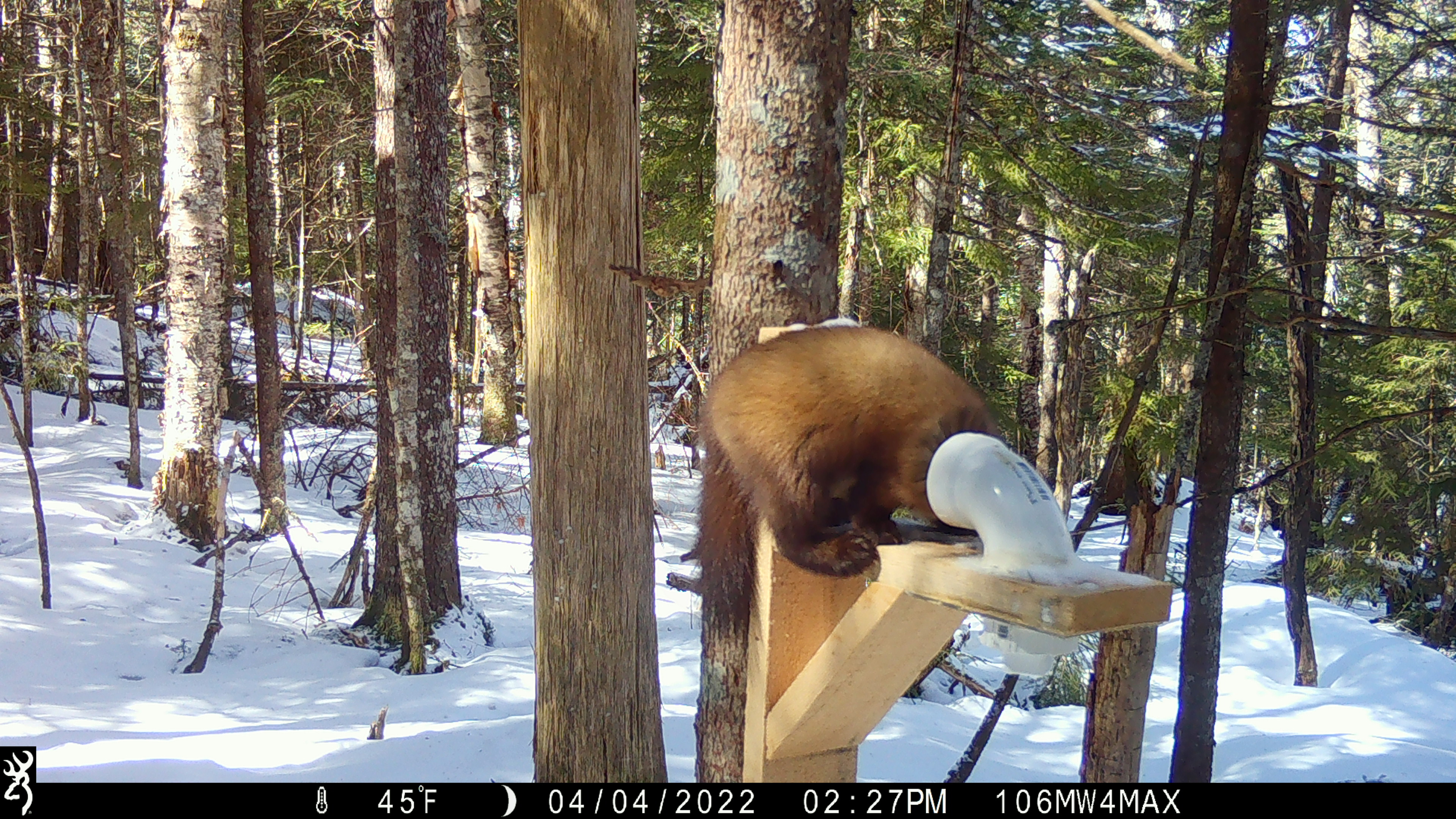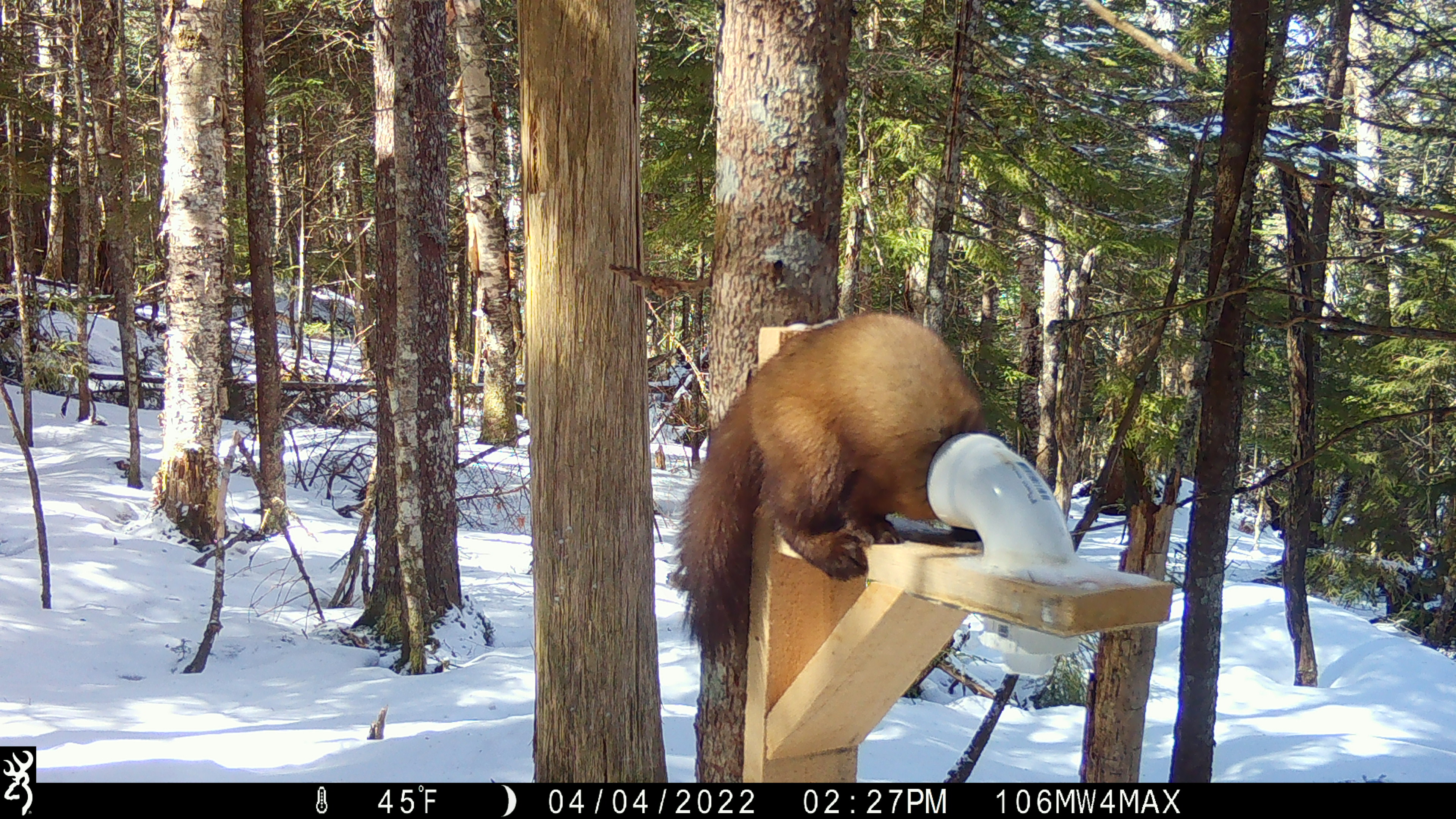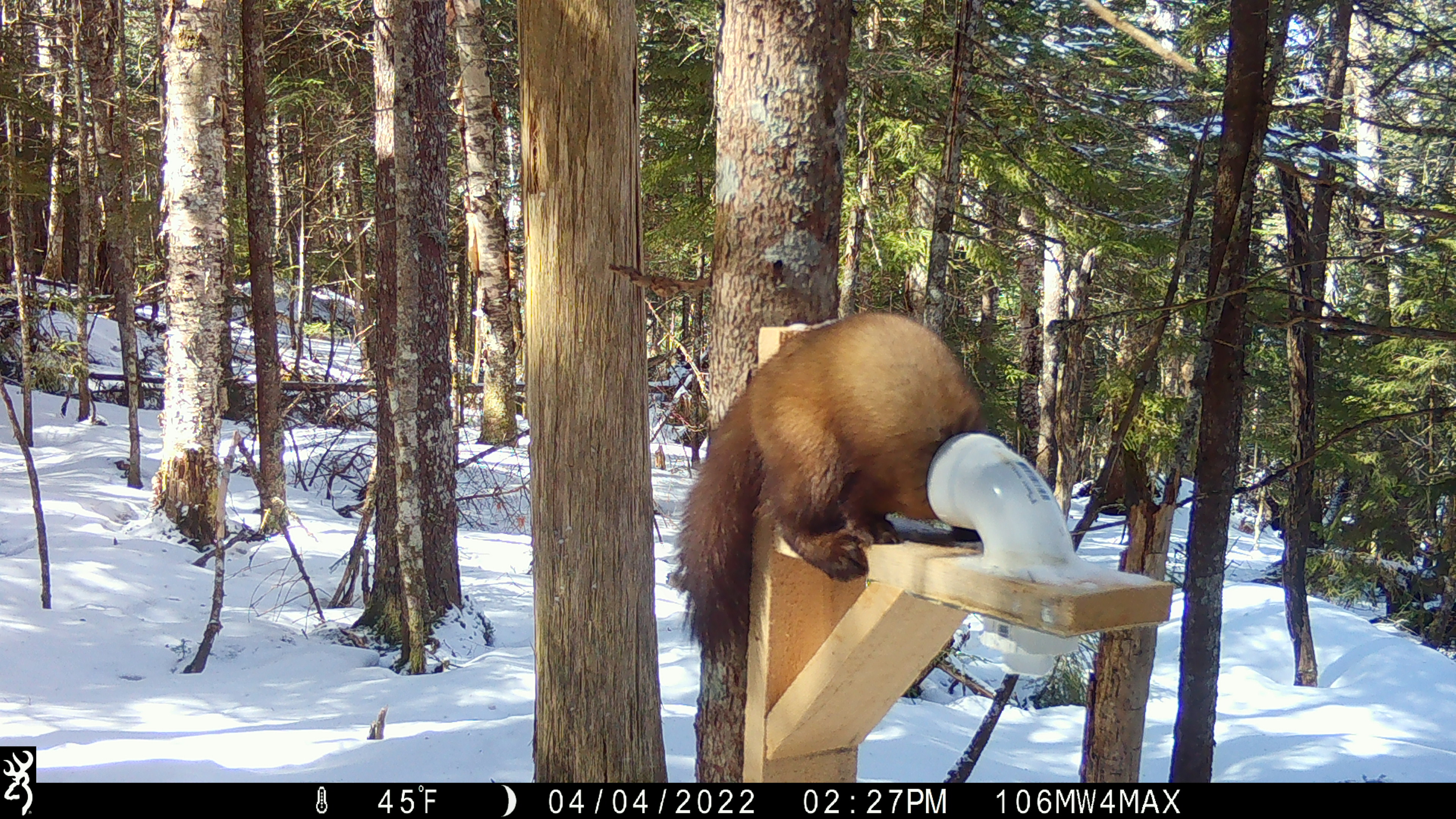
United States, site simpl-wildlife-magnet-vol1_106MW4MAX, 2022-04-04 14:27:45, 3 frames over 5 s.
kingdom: Animalia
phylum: Chordata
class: Mammalia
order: Carnivora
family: Mustelidae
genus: Martes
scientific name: Martes americana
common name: american marten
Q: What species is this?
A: American marten (Martes americana).